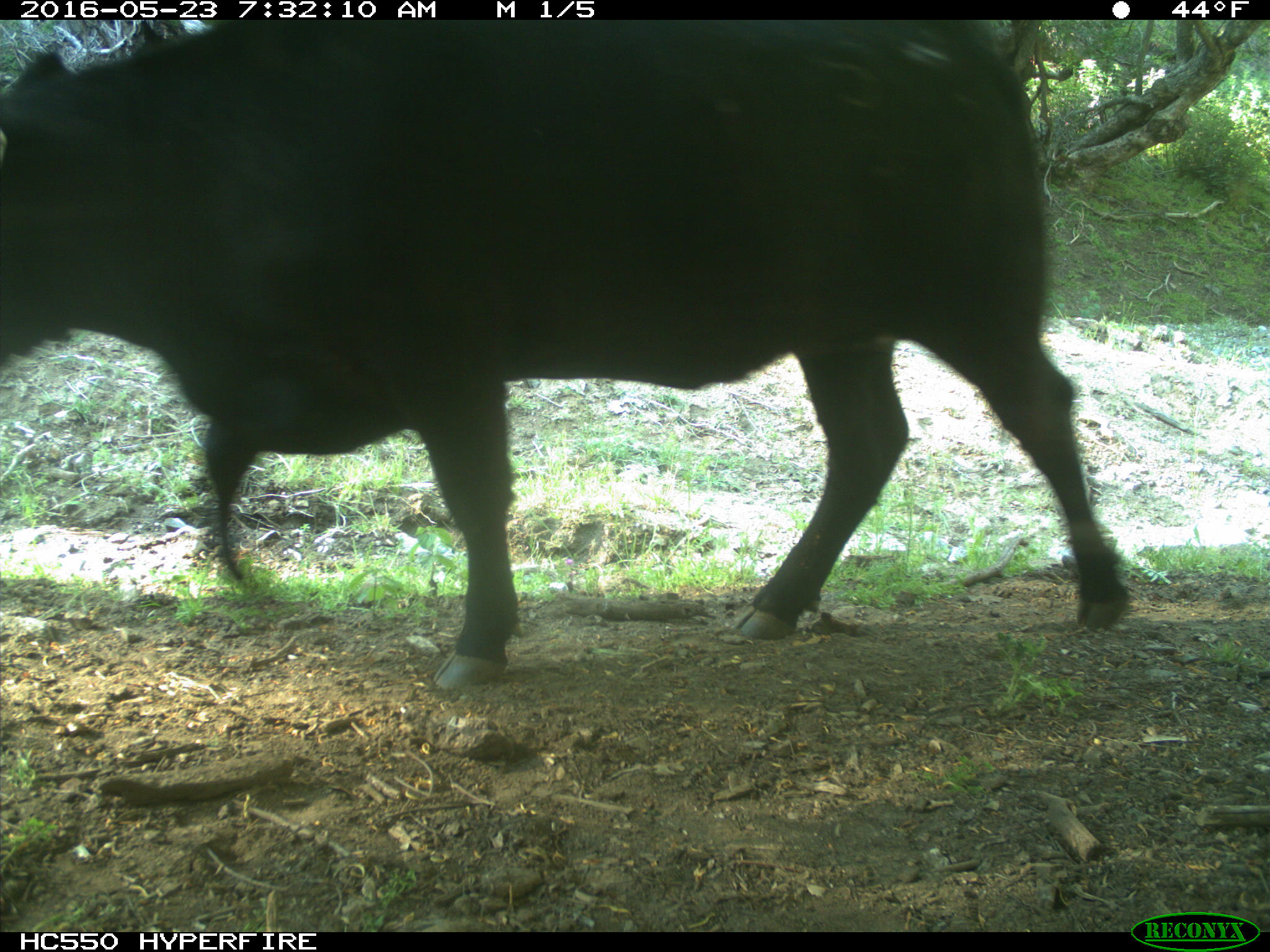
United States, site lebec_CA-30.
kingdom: Animalia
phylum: Chordata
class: Mammalia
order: Artiodactyla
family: Bovidae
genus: Bos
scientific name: Bos taurus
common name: domestic cow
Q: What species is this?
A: Bos taurus (domestic cow).